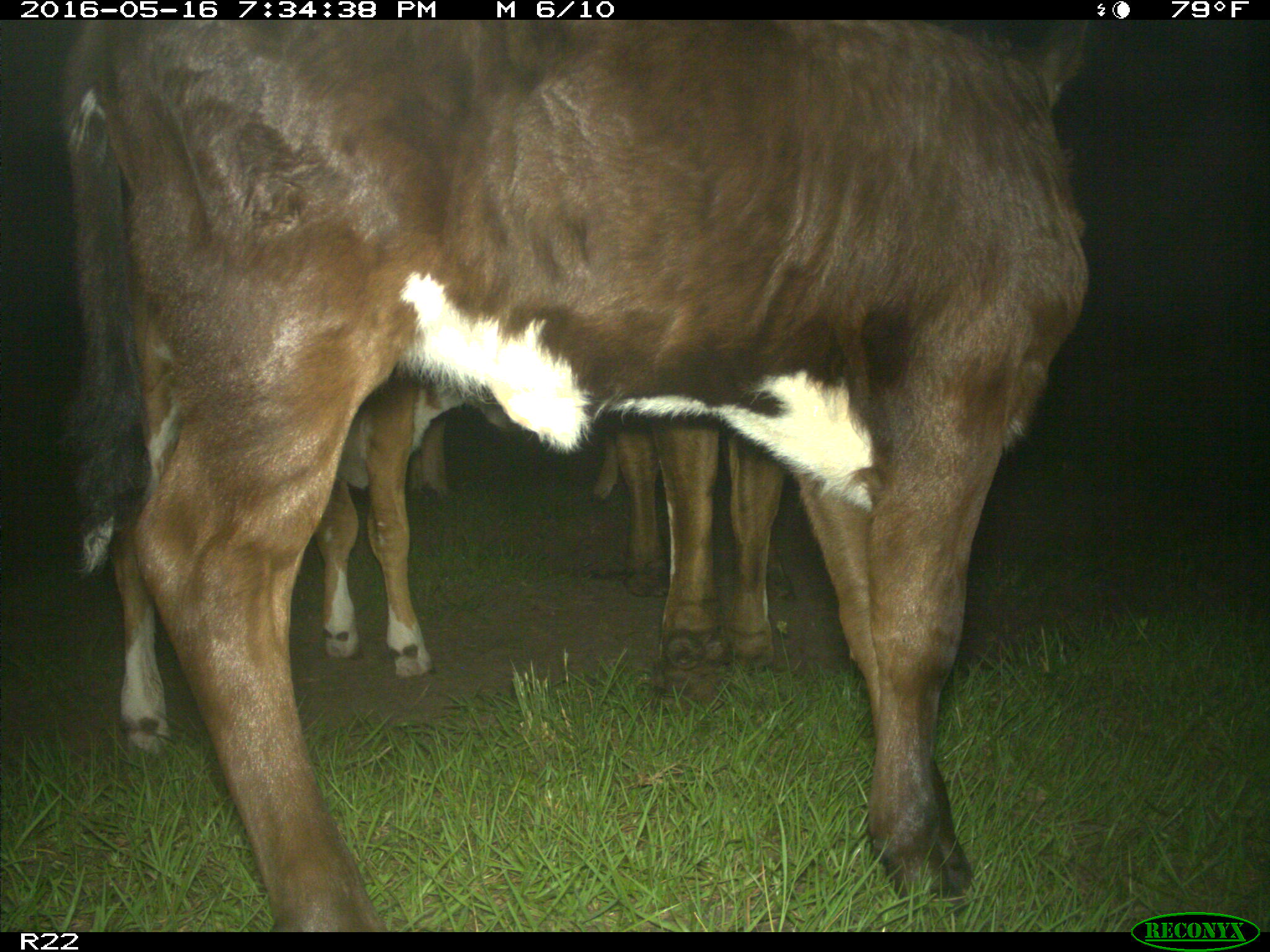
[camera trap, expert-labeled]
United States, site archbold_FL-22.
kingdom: Animalia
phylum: Chordata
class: Mammalia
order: Artiodactyla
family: Bovidae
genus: Bos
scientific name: Bos taurus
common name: domestic cow